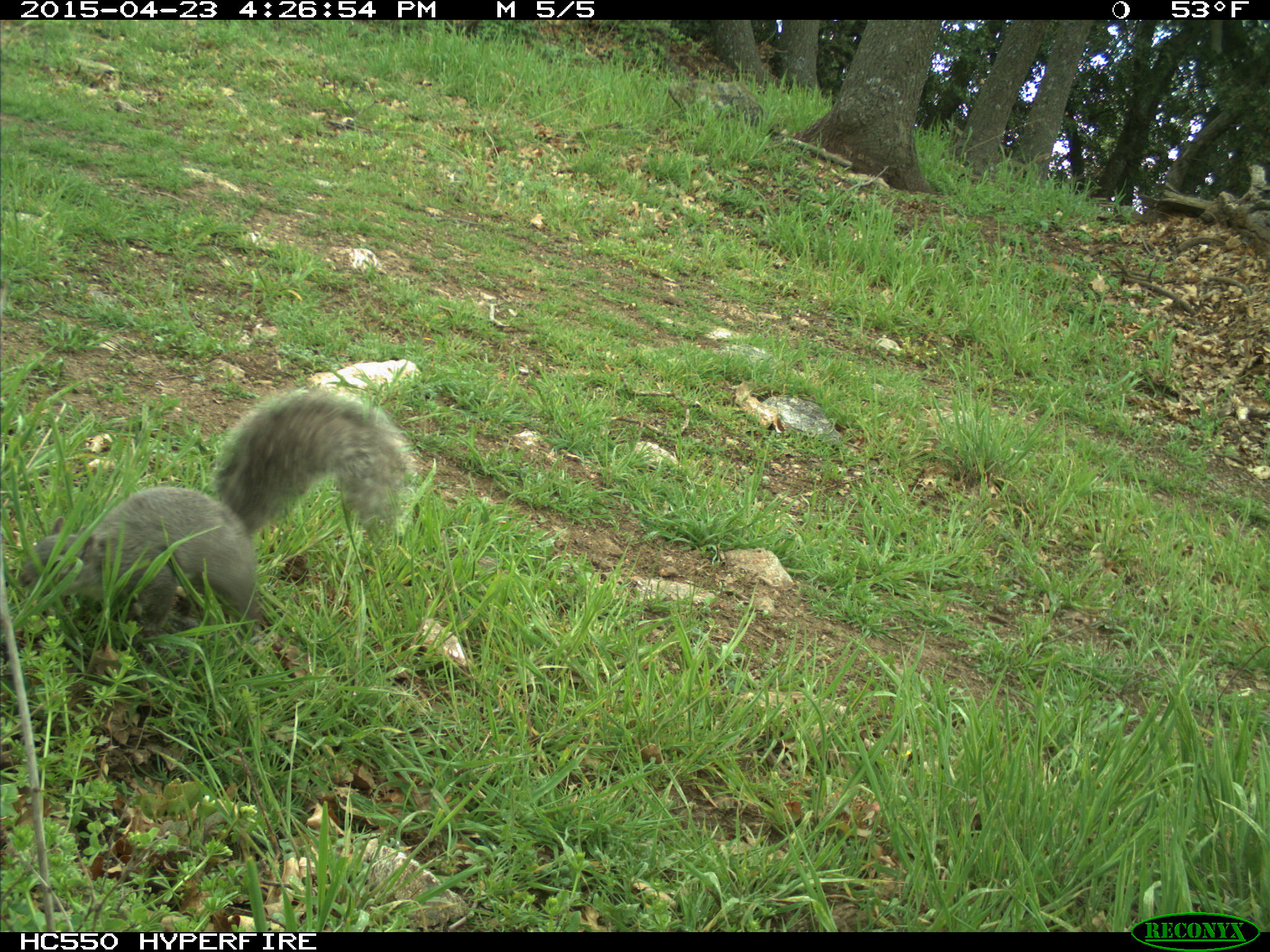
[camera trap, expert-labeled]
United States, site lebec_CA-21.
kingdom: Animalia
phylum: Chordata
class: Mammalia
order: Rodentia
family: Sciuridae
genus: Sciurus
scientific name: Sciurus carolinensis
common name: eastern gray squirrel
Sciurus carolinensis (eastern gray squirrel).